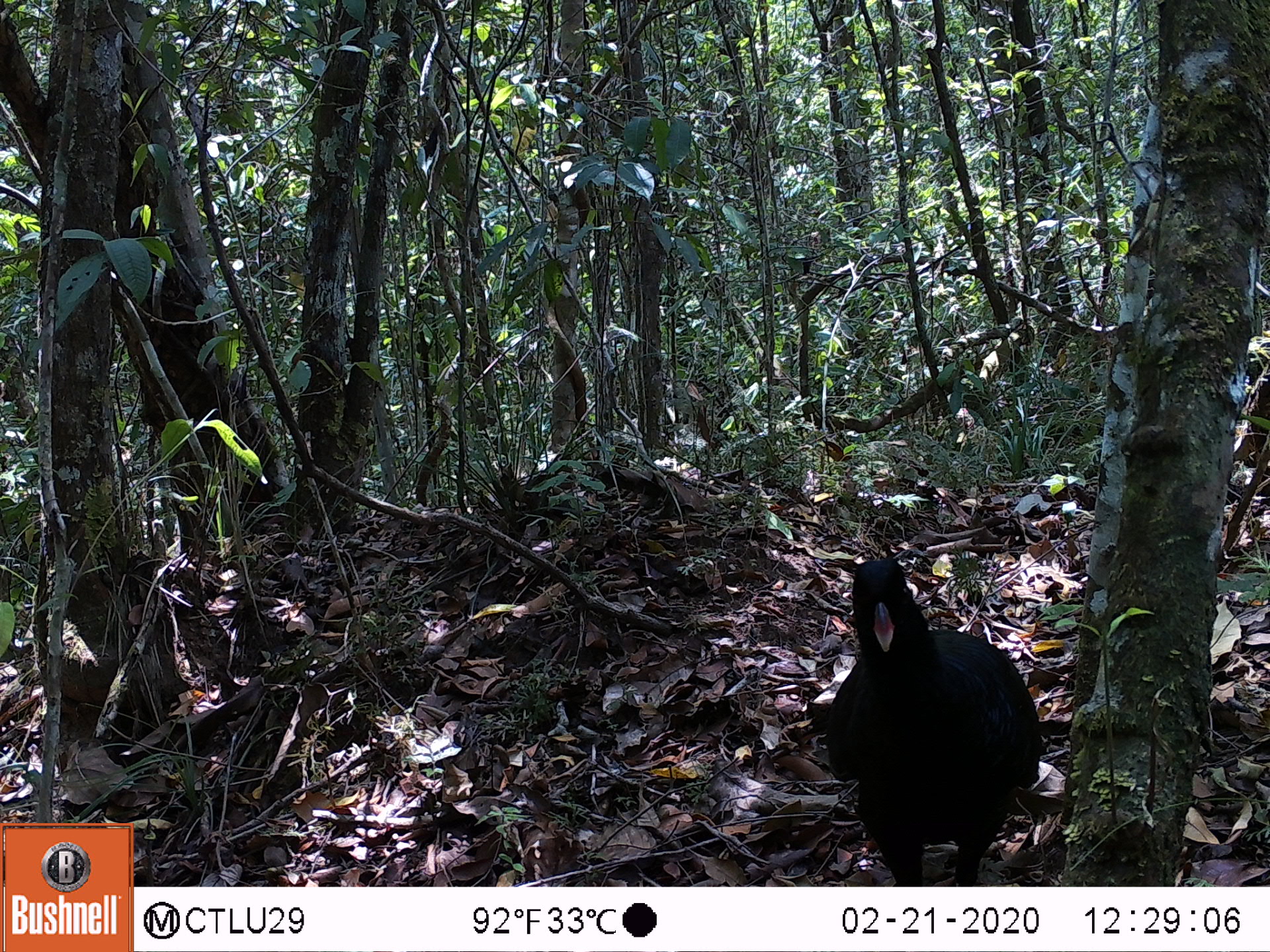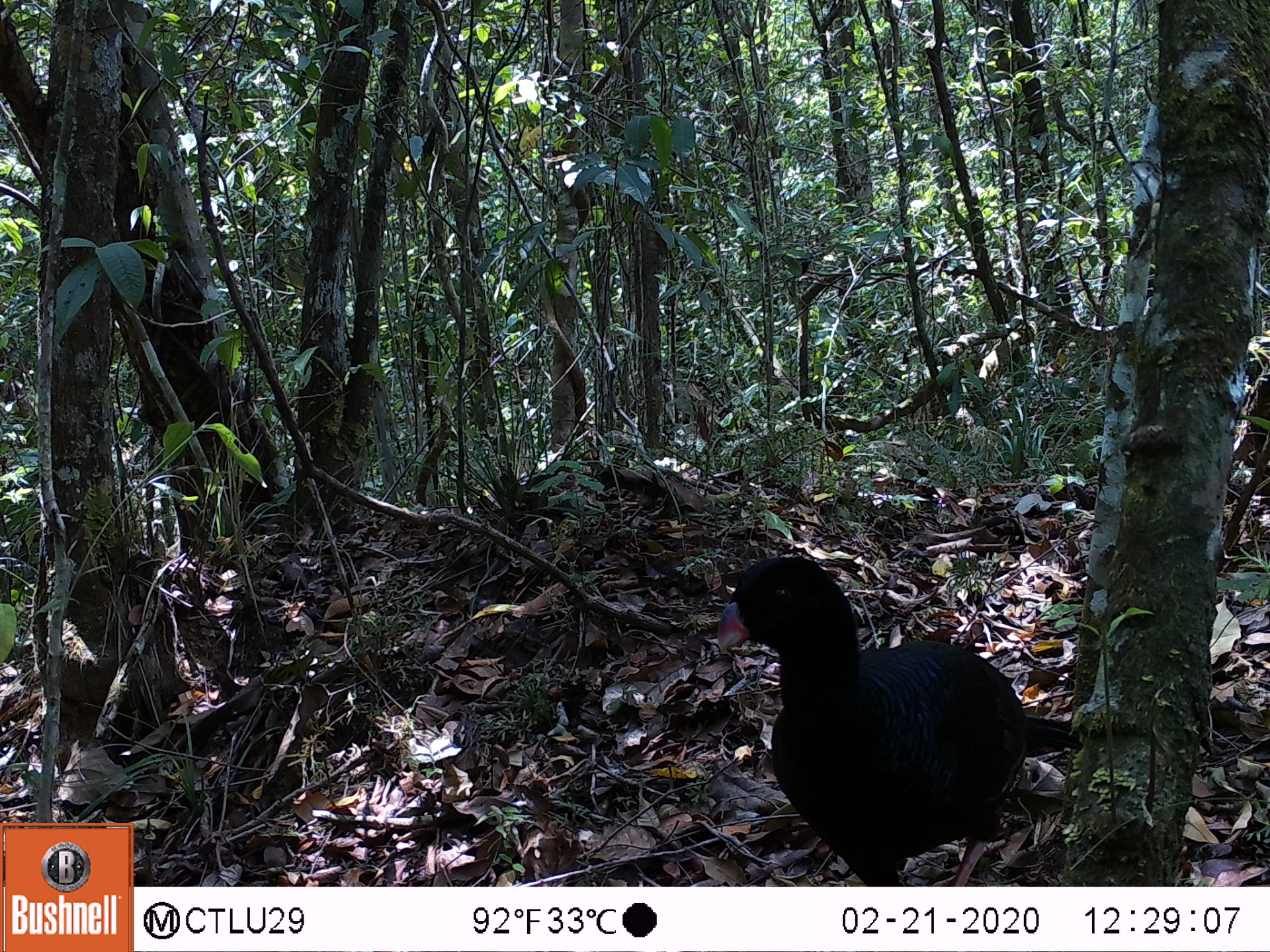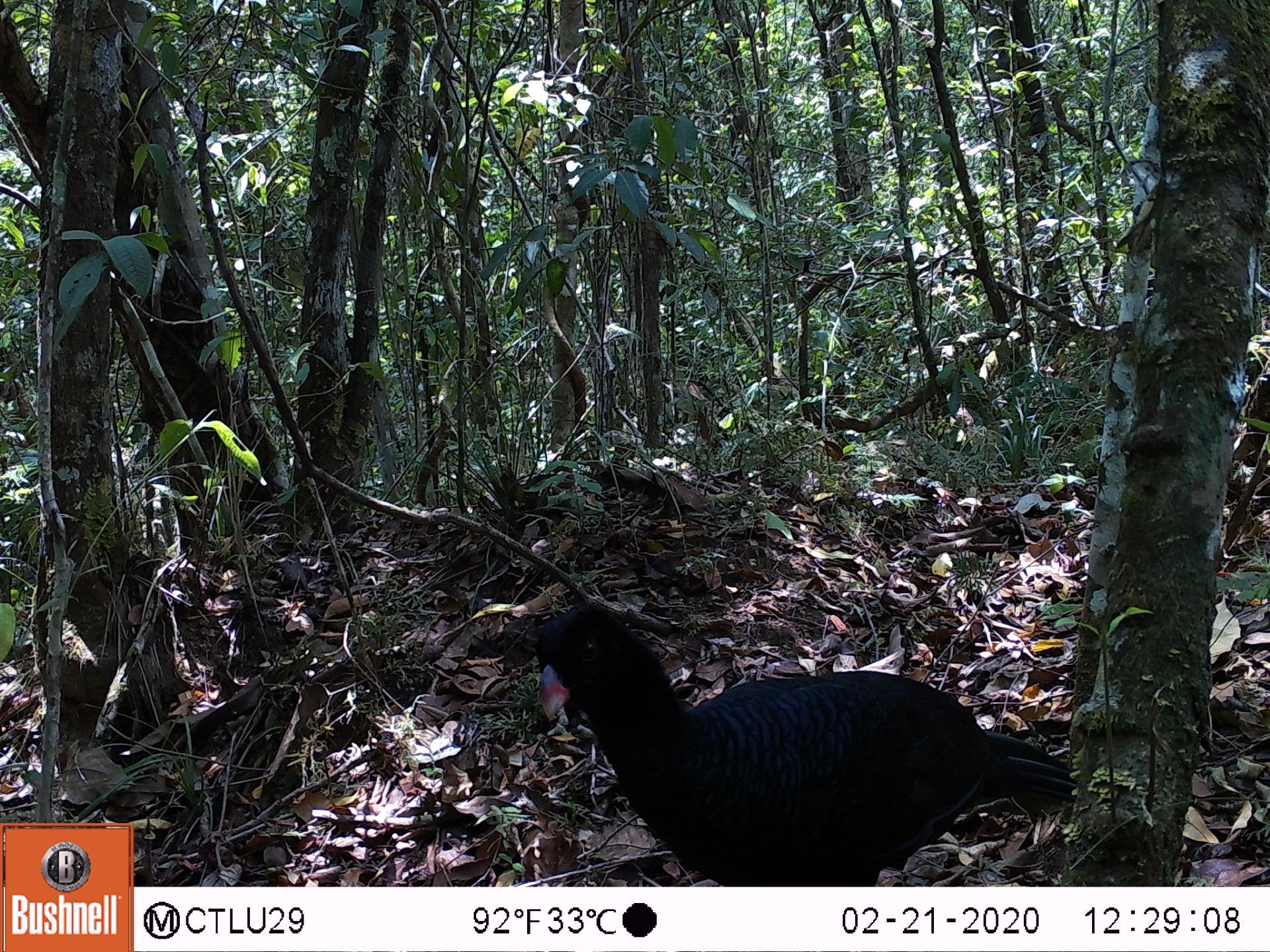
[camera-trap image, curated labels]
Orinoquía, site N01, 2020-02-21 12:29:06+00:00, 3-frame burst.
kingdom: Animalia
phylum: Chordata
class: Aves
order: Galliformes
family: Cracidae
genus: Mitu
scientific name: Mitu salvini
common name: salvin's currasow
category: salvins curassow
Salvins curassow (salvin's currasow) (Mitu salvini).